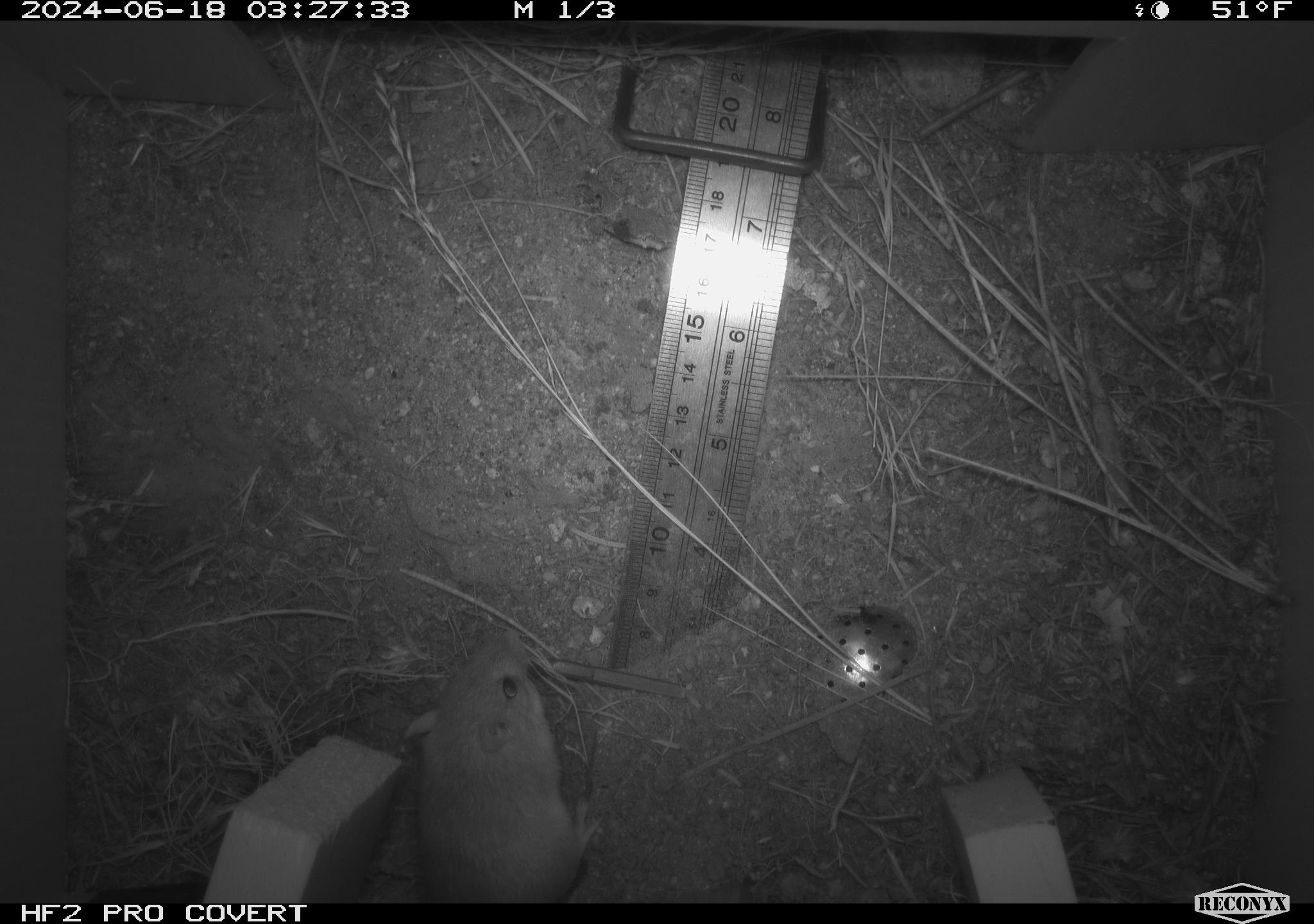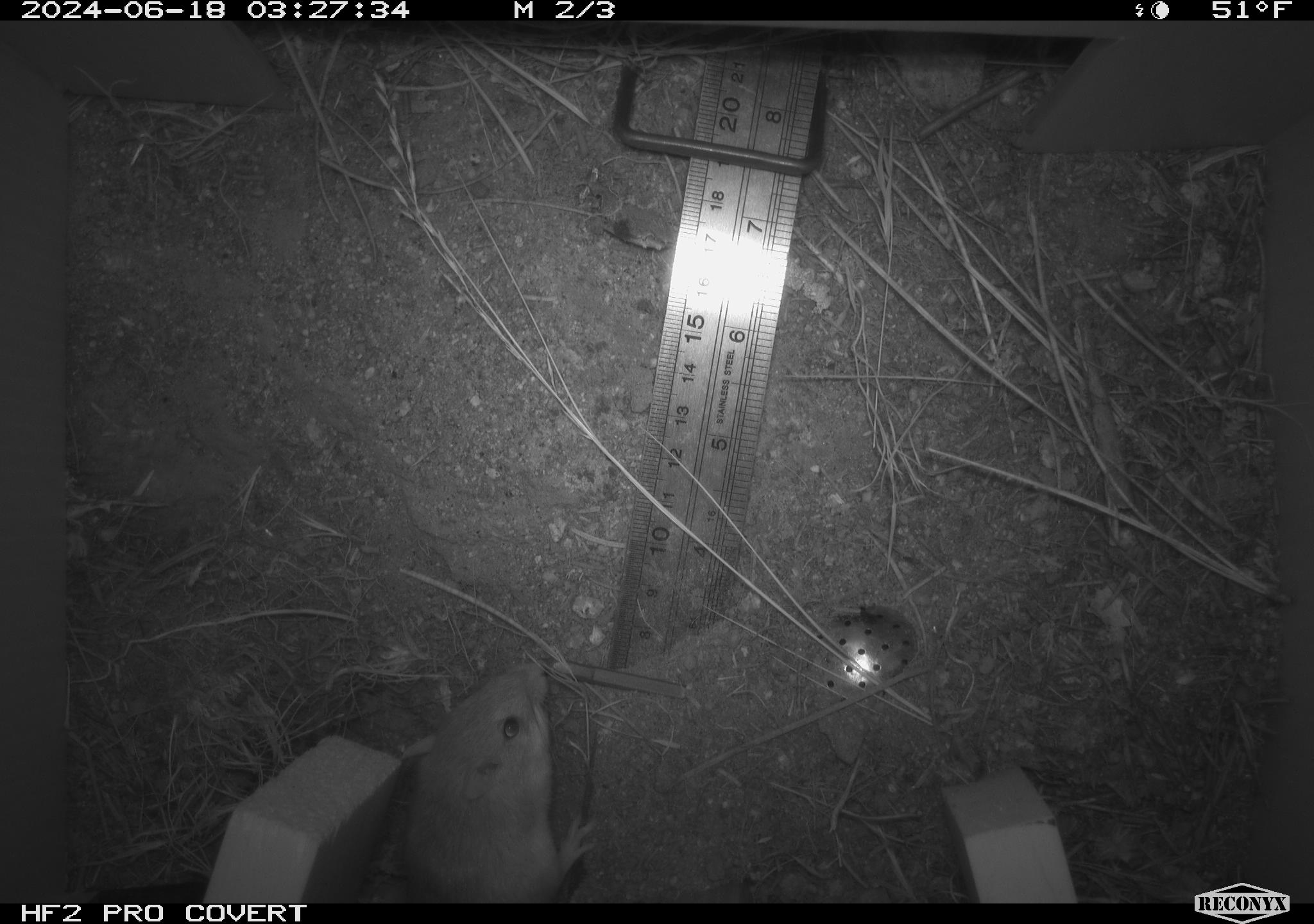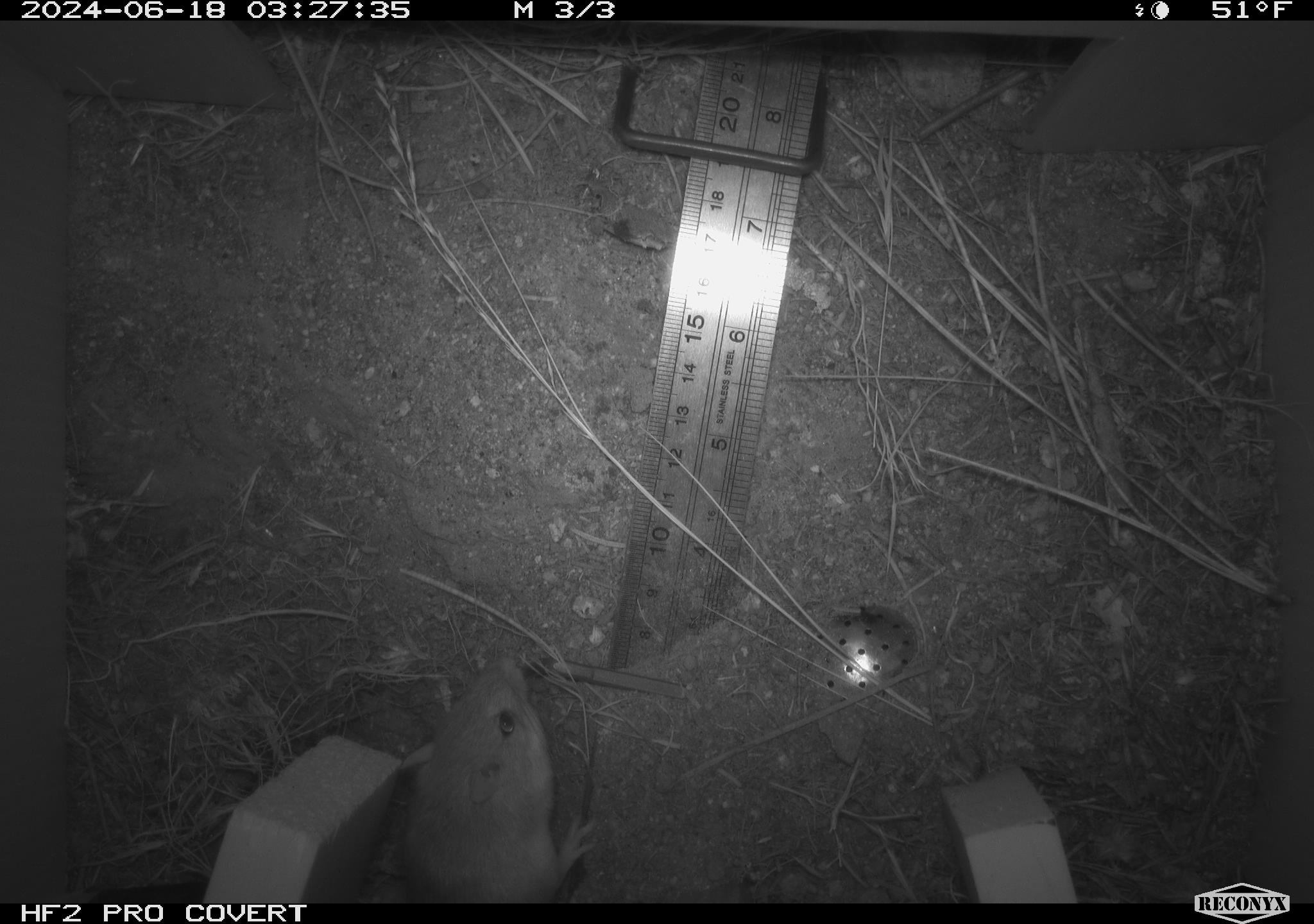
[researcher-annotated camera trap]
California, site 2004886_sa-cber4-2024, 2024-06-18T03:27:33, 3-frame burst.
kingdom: Animalia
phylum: Chordata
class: Mammalia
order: Rodentia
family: Heteromyidae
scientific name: Heteromyidae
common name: kangaroo rats and pocket mice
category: heteromyidae family